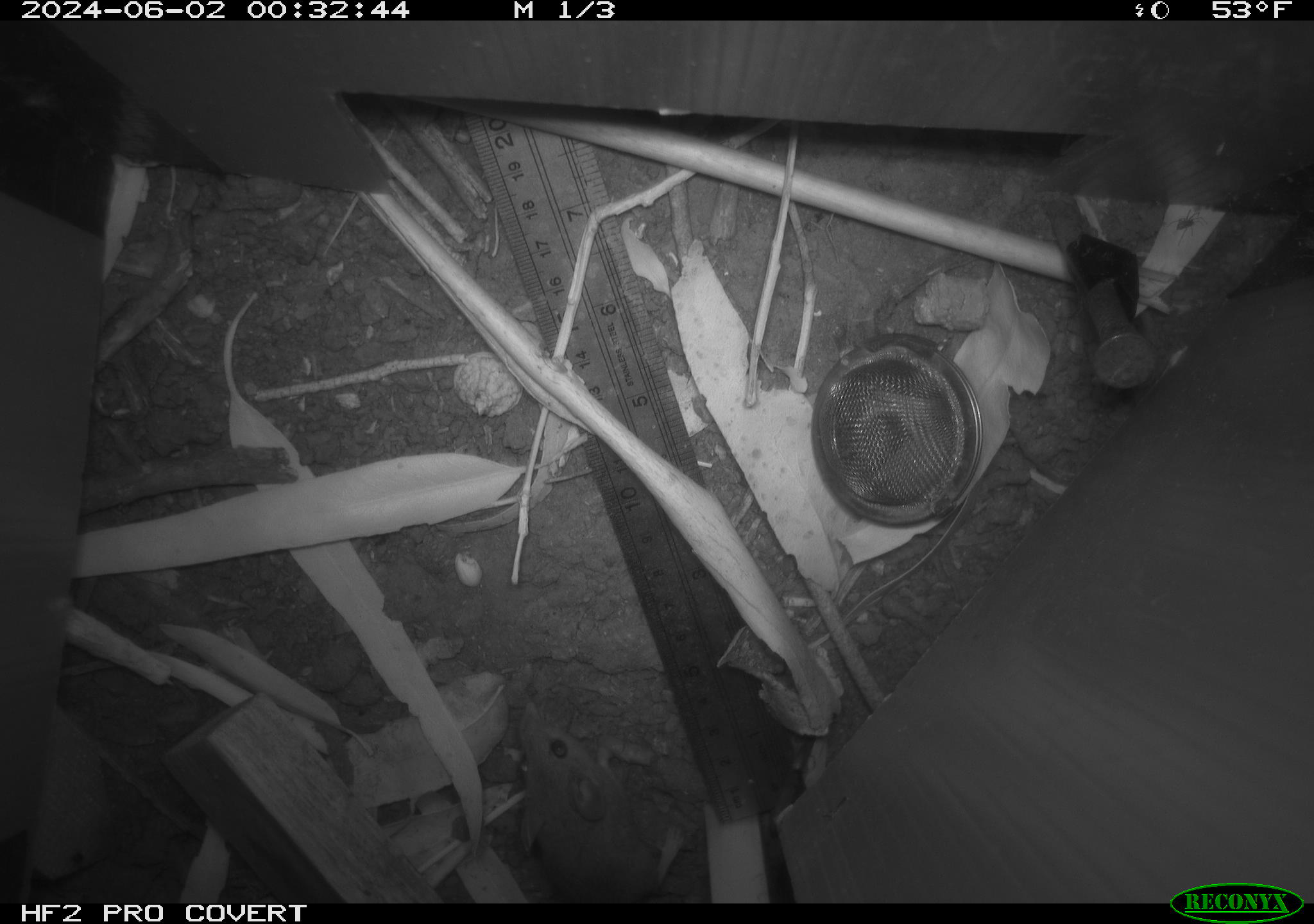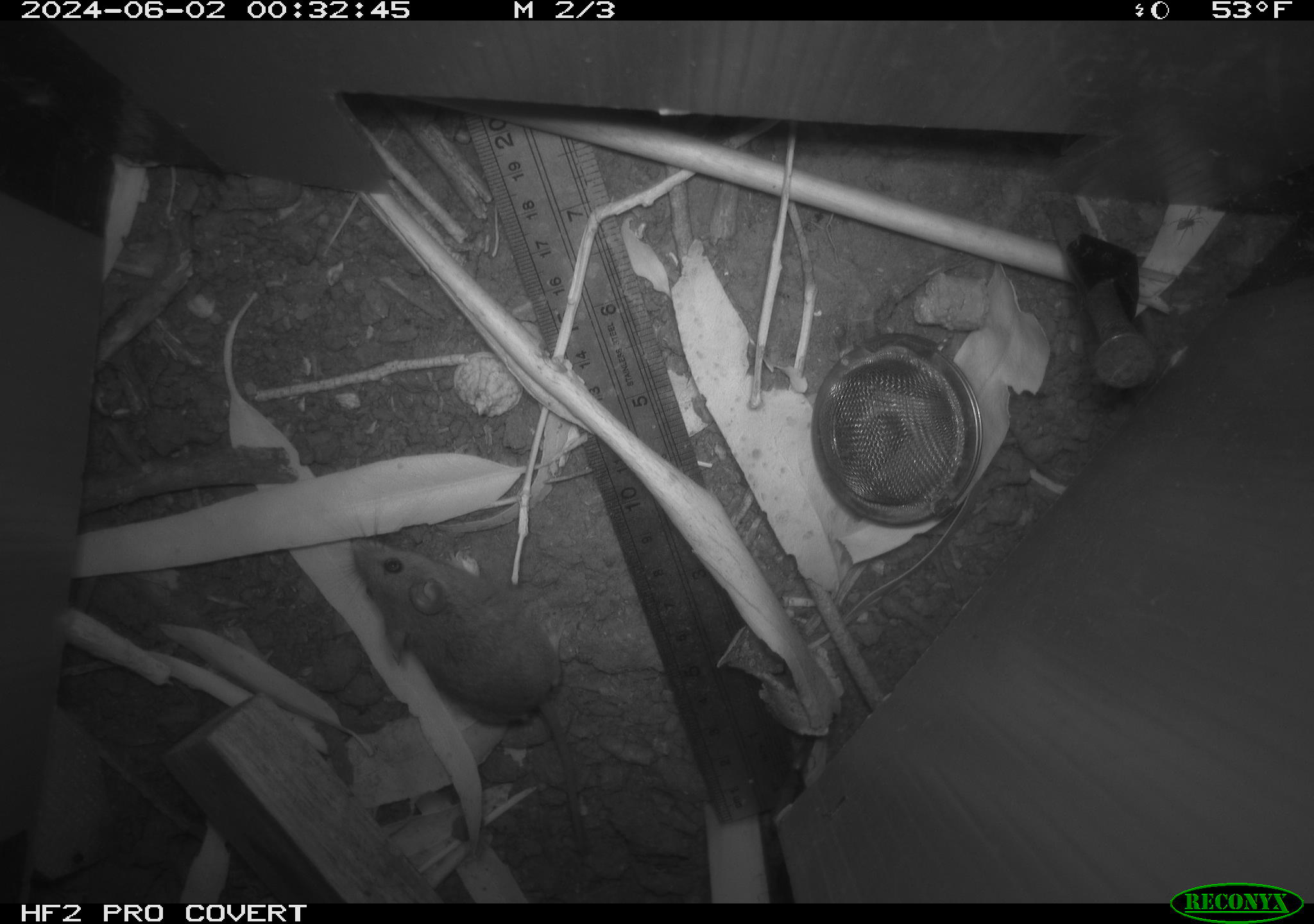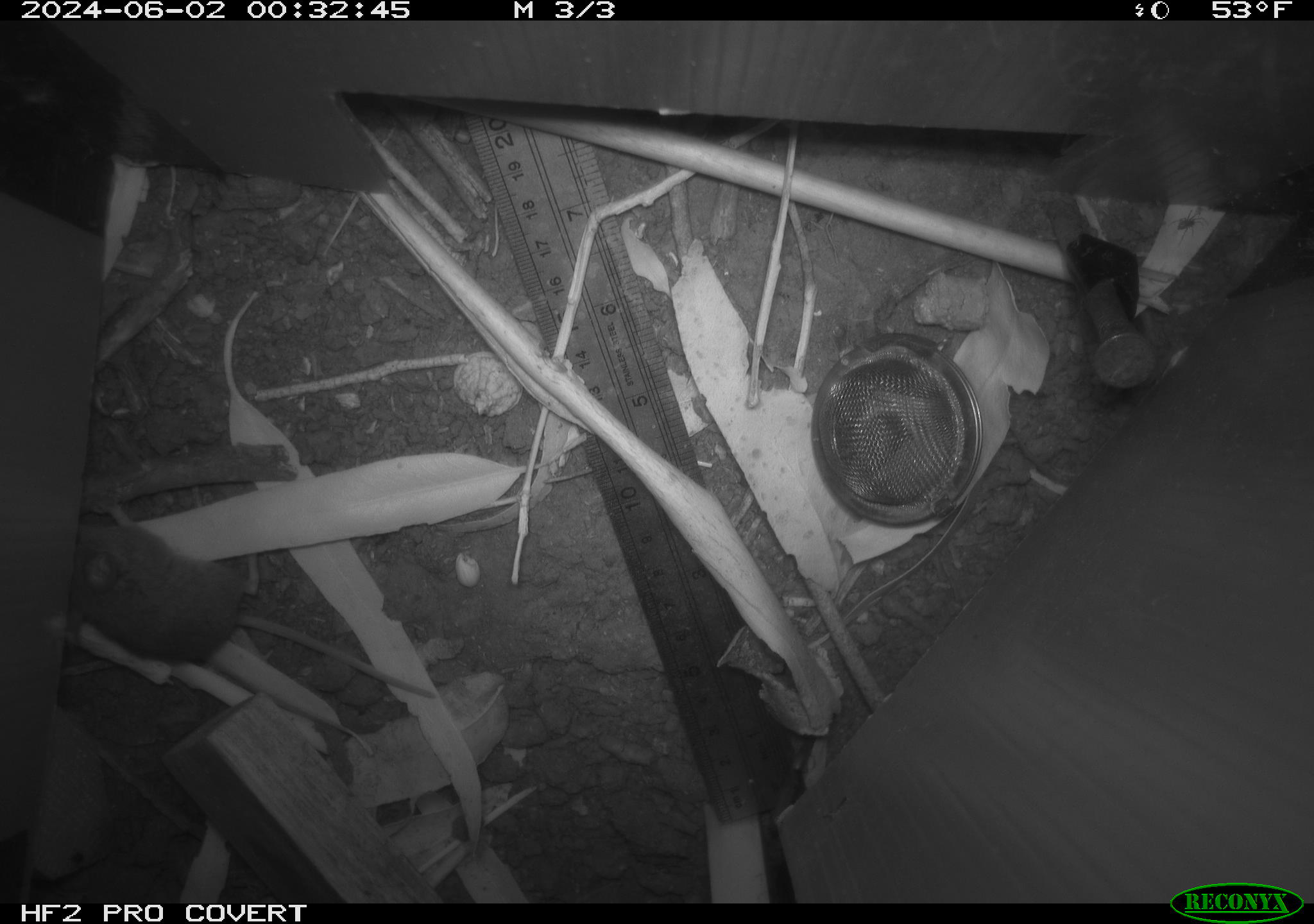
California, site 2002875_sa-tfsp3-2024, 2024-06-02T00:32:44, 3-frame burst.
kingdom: Animalia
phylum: Chordata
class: Mammalia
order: Rodentia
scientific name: Rodentia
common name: mouse species